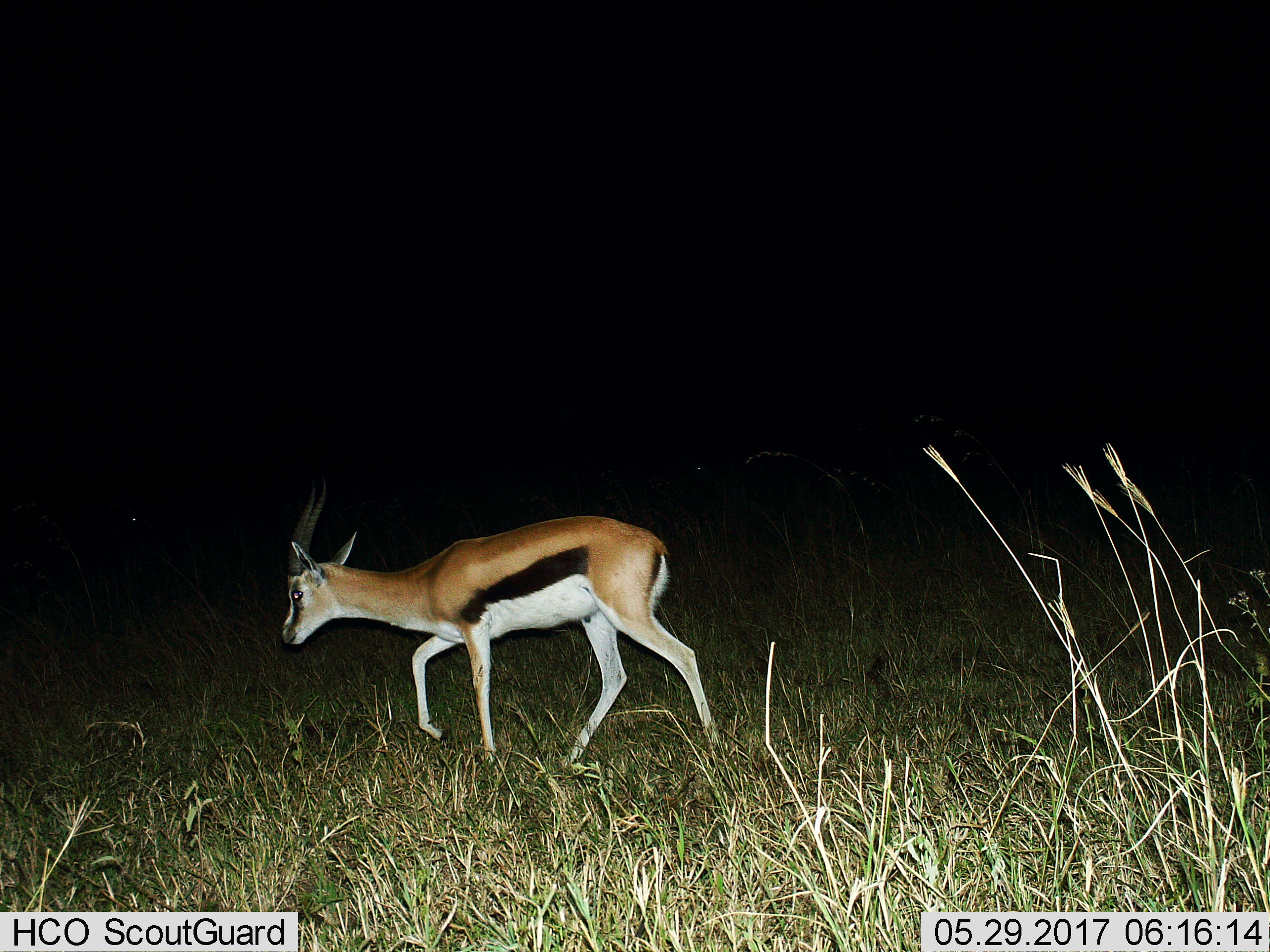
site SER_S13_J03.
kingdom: Animalia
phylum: Chordata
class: Mammalia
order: Artiodactyla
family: Bovidae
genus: Eudorcas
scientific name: Eudorcas thomsonii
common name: thomson's gazelle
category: gazellethomsons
Gazellethomsons (thomson's gazelle) (Eudorcas thomsonii), count 1. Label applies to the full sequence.